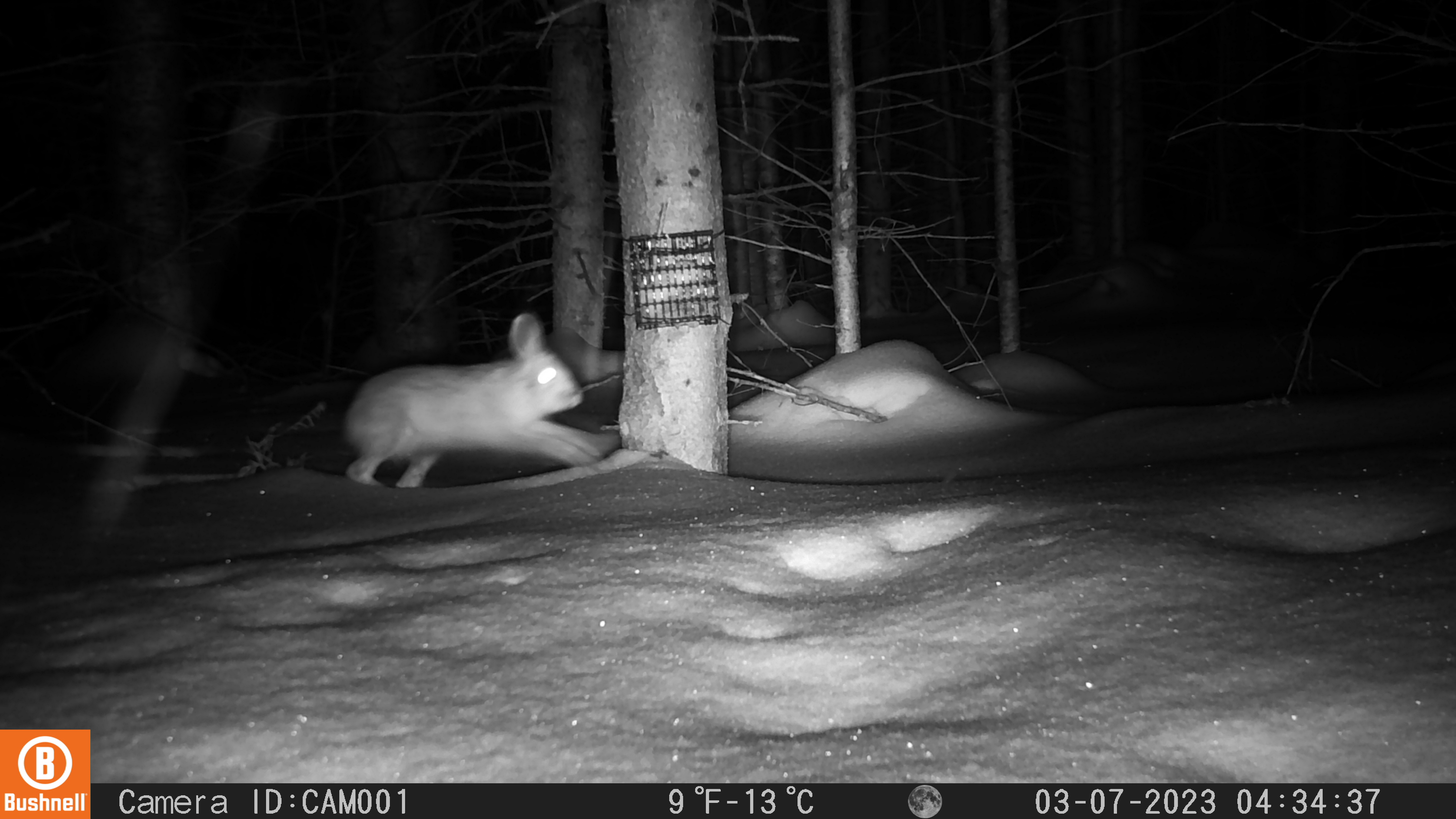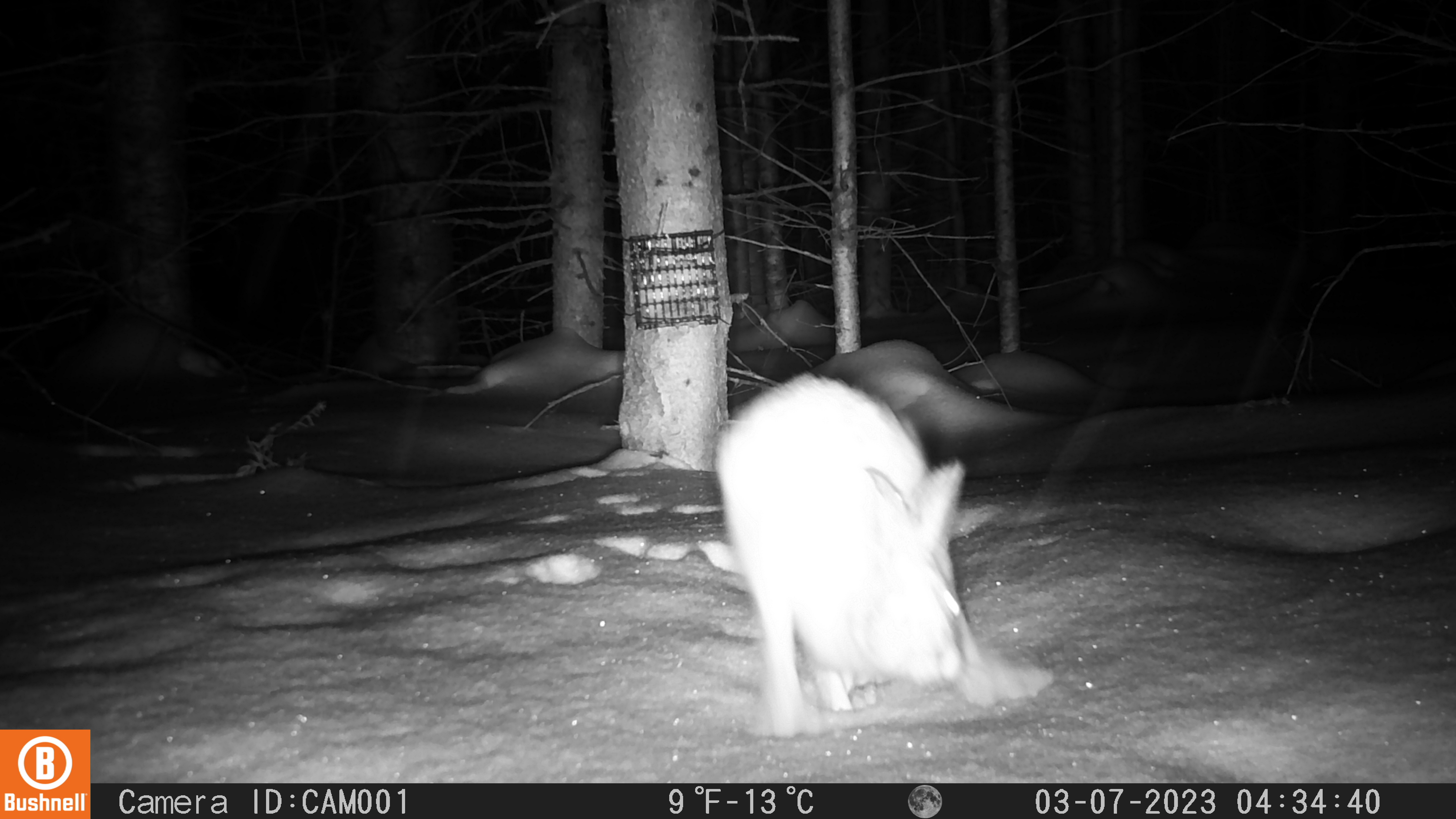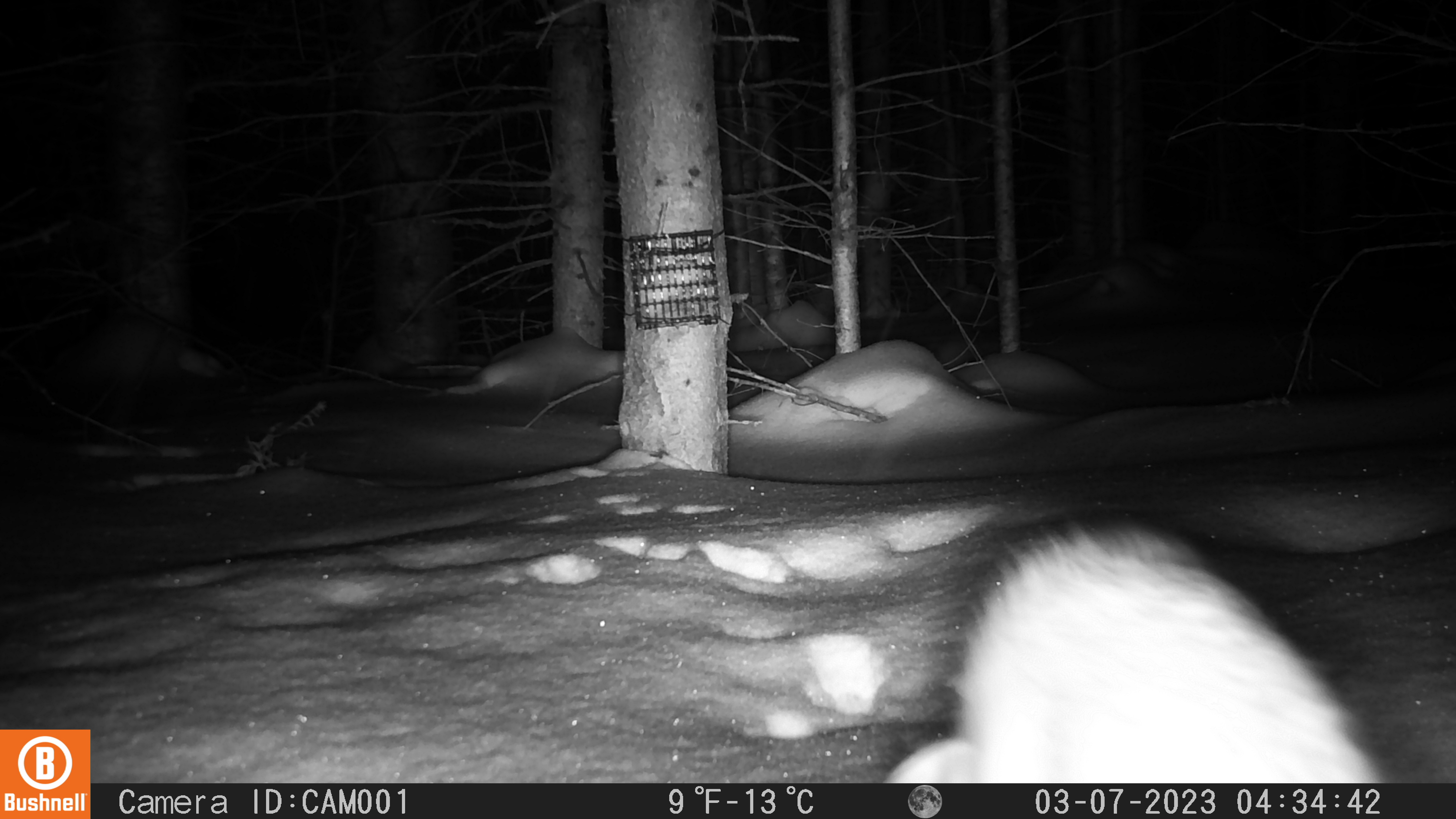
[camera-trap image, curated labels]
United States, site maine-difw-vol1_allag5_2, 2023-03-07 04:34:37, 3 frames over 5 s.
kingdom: Animalia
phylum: Chordata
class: Mammalia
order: Lagomorpha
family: Leporidae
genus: Lepus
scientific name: Lepus americanus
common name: snowshoe hare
Snowshoe hare (Lepus americanus).